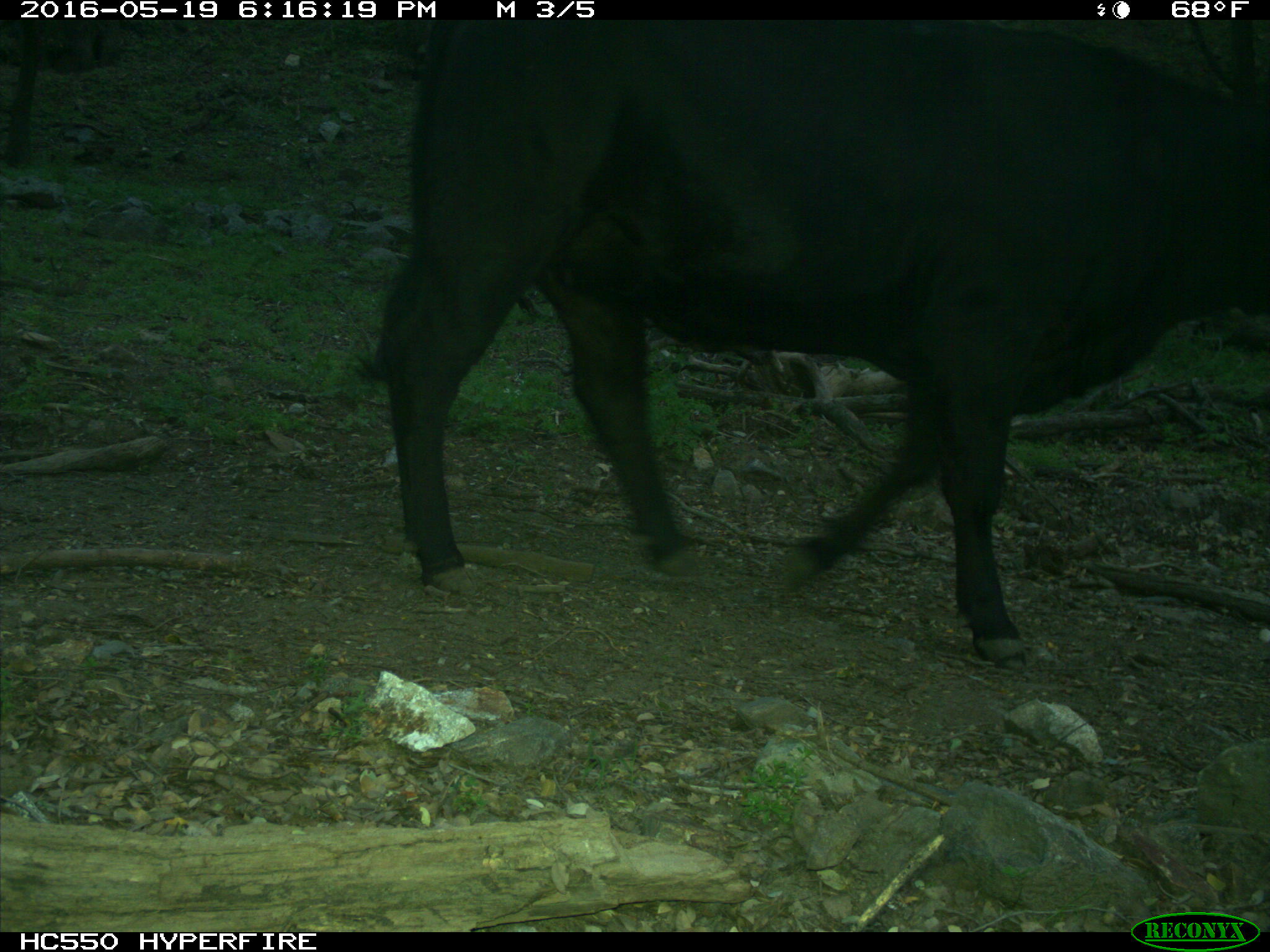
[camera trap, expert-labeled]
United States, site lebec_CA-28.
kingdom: Animalia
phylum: Chordata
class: Mammalia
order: Artiodactyla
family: Bovidae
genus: Bos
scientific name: Bos taurus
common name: domestic cow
Bos taurus (domestic cow).